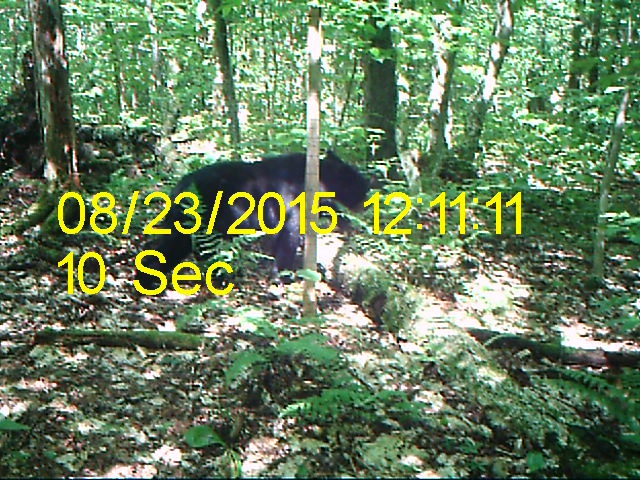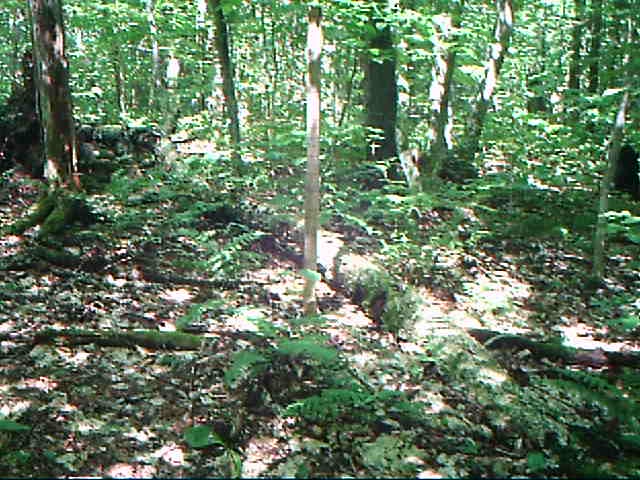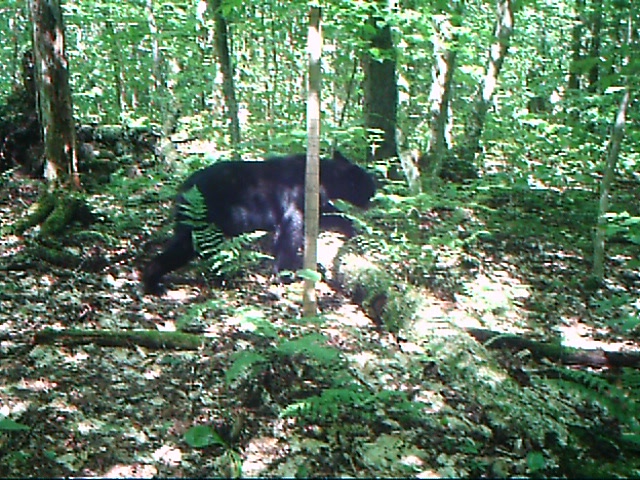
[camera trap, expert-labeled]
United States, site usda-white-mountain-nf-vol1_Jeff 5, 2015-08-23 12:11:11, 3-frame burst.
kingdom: Animalia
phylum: Chordata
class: Mammalia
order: Carnivora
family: Ursidae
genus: Ursus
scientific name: Ursus americanus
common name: black bear